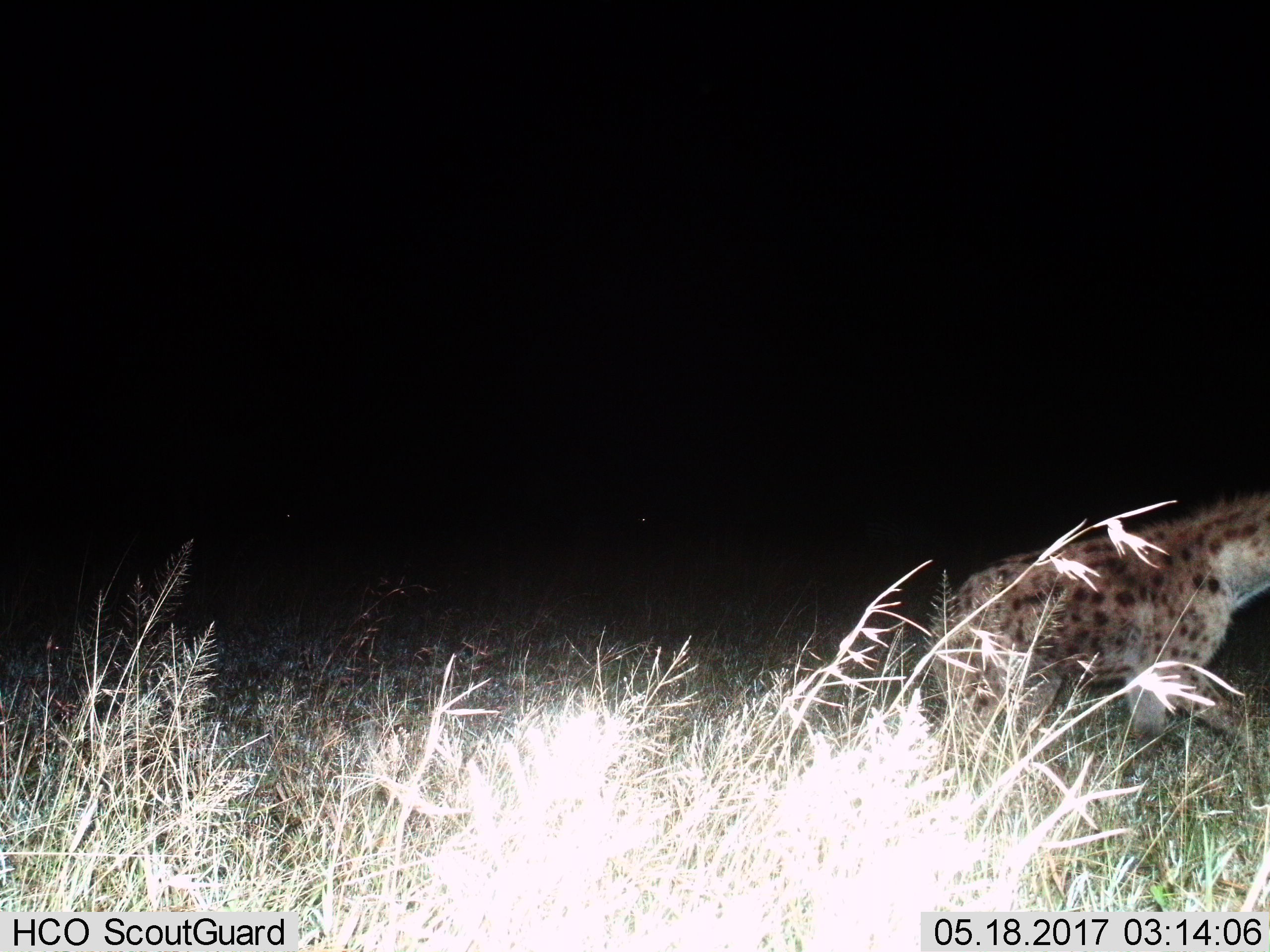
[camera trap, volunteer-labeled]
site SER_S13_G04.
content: unidentified animal